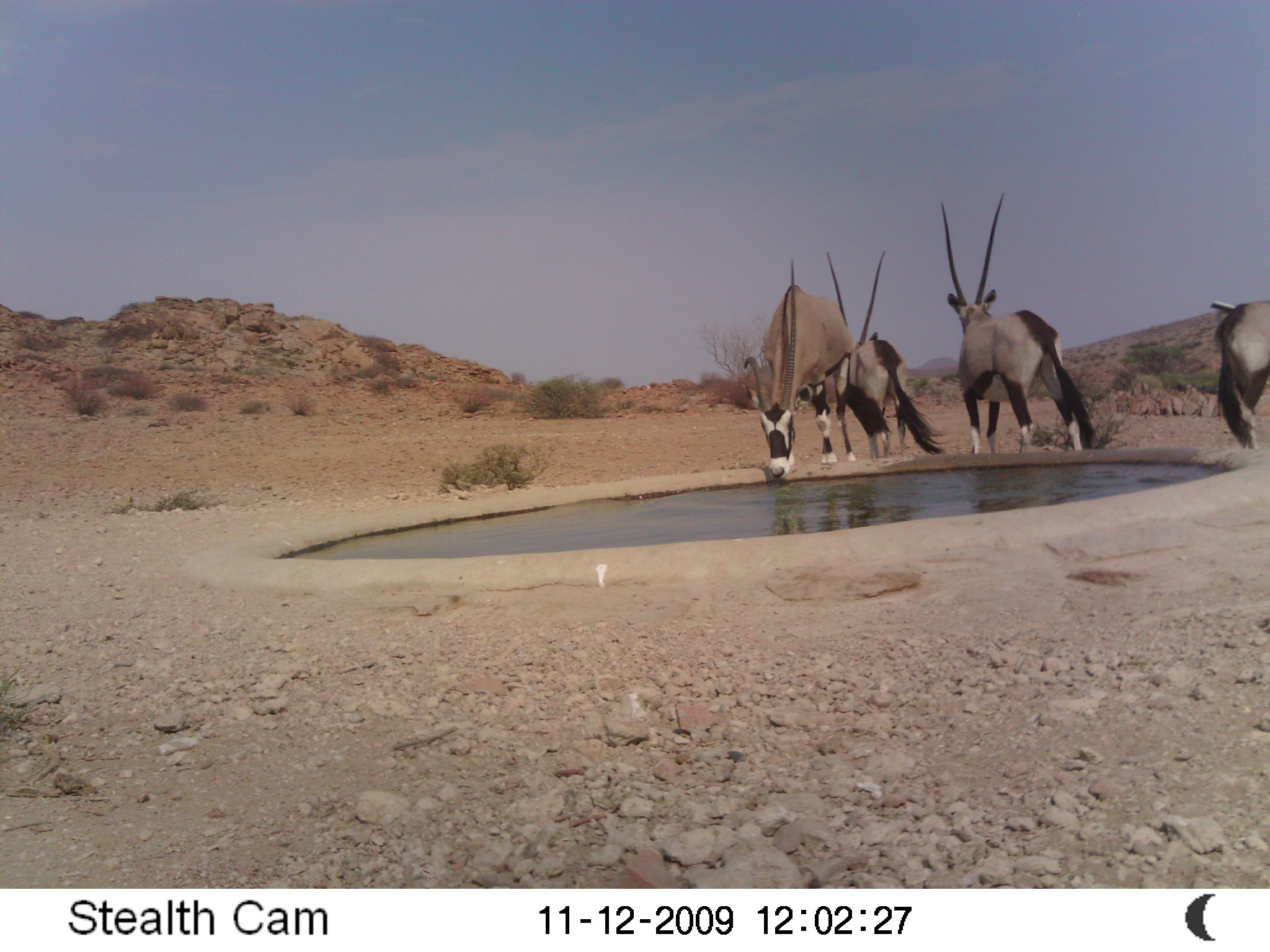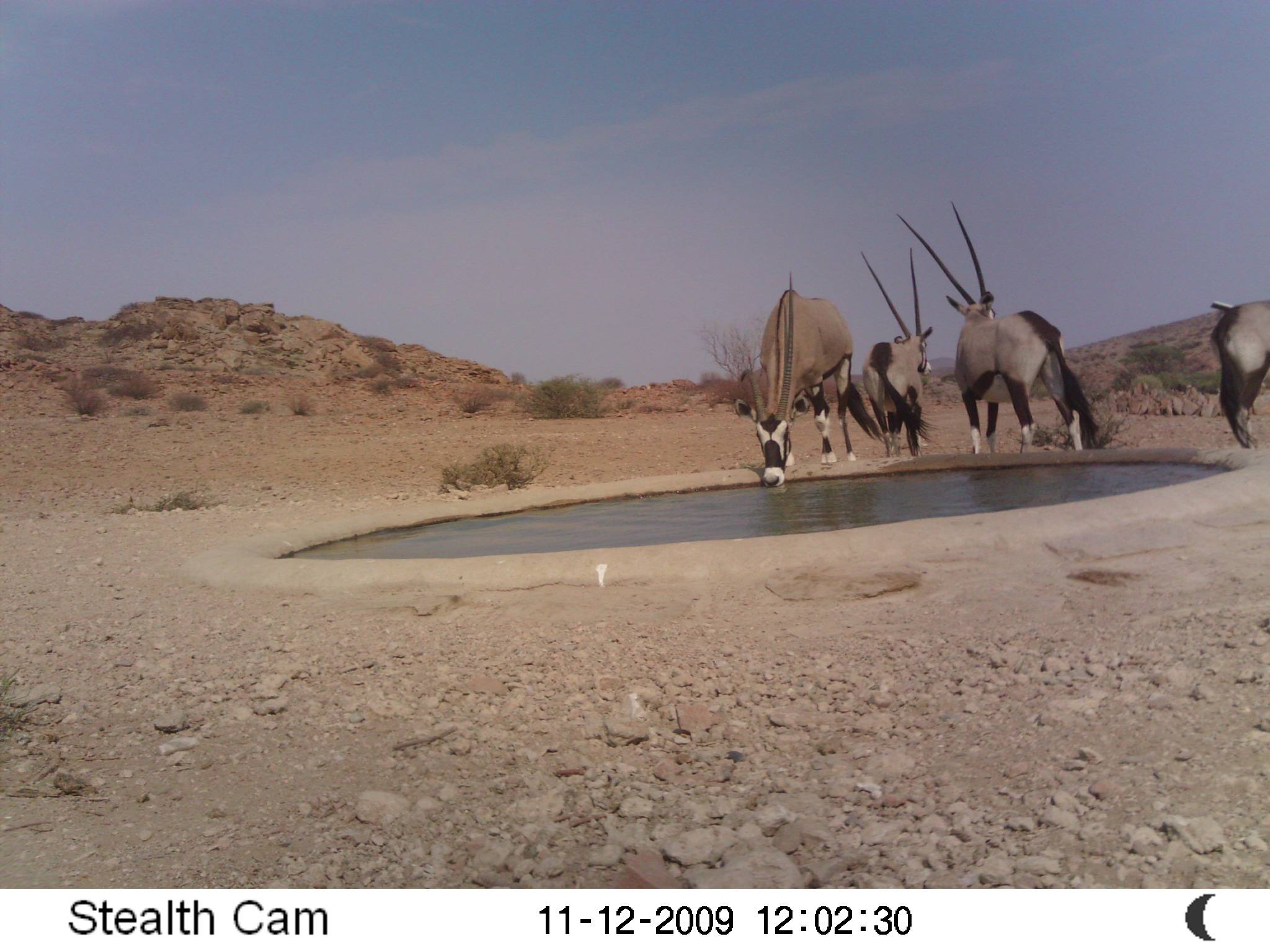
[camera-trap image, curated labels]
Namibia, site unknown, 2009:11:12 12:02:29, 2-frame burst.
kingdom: Animalia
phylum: Chordata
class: Mammalia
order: Artiodactyla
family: Bovidae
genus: Oryx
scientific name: Oryx gazella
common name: gemsbok